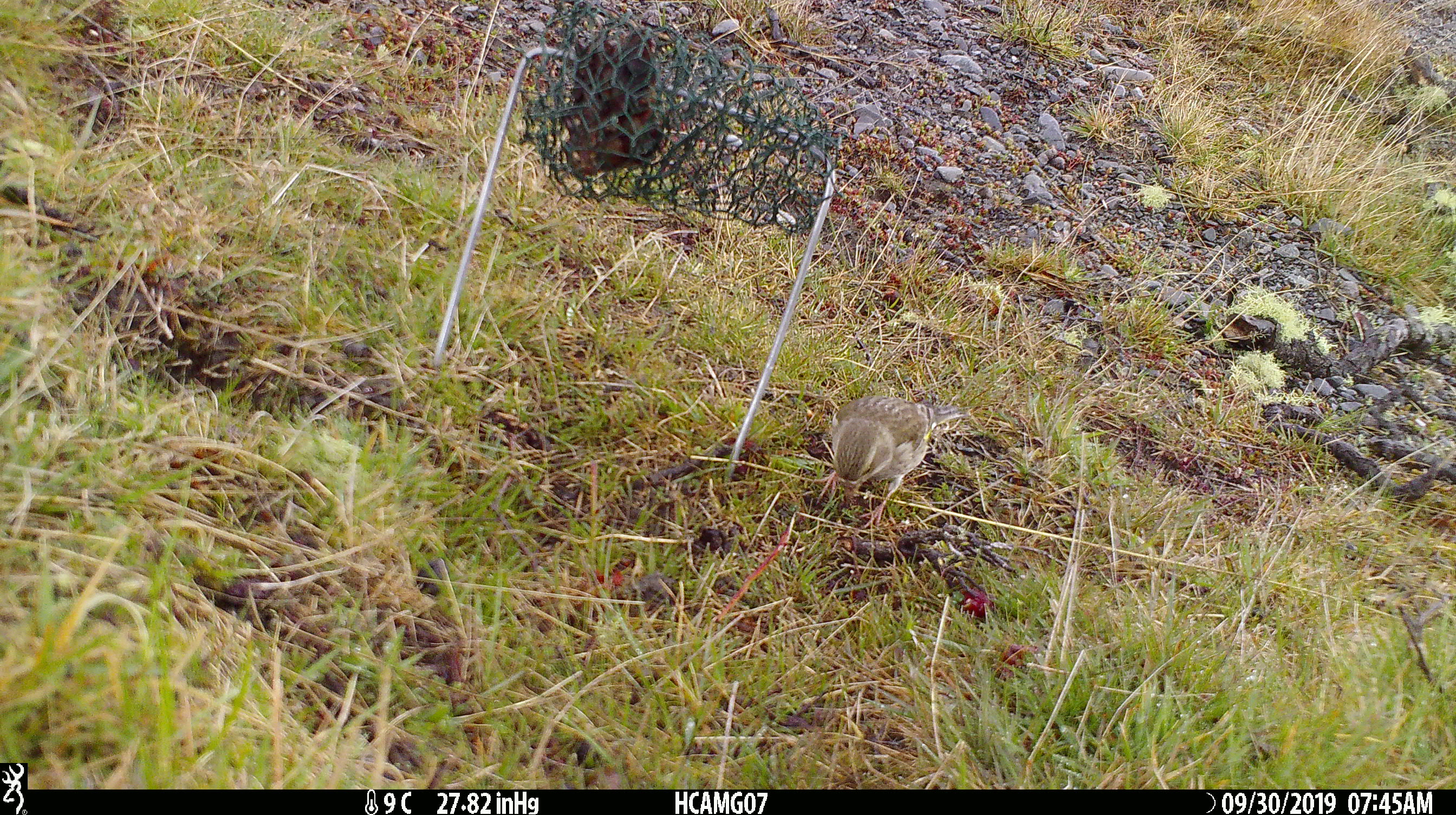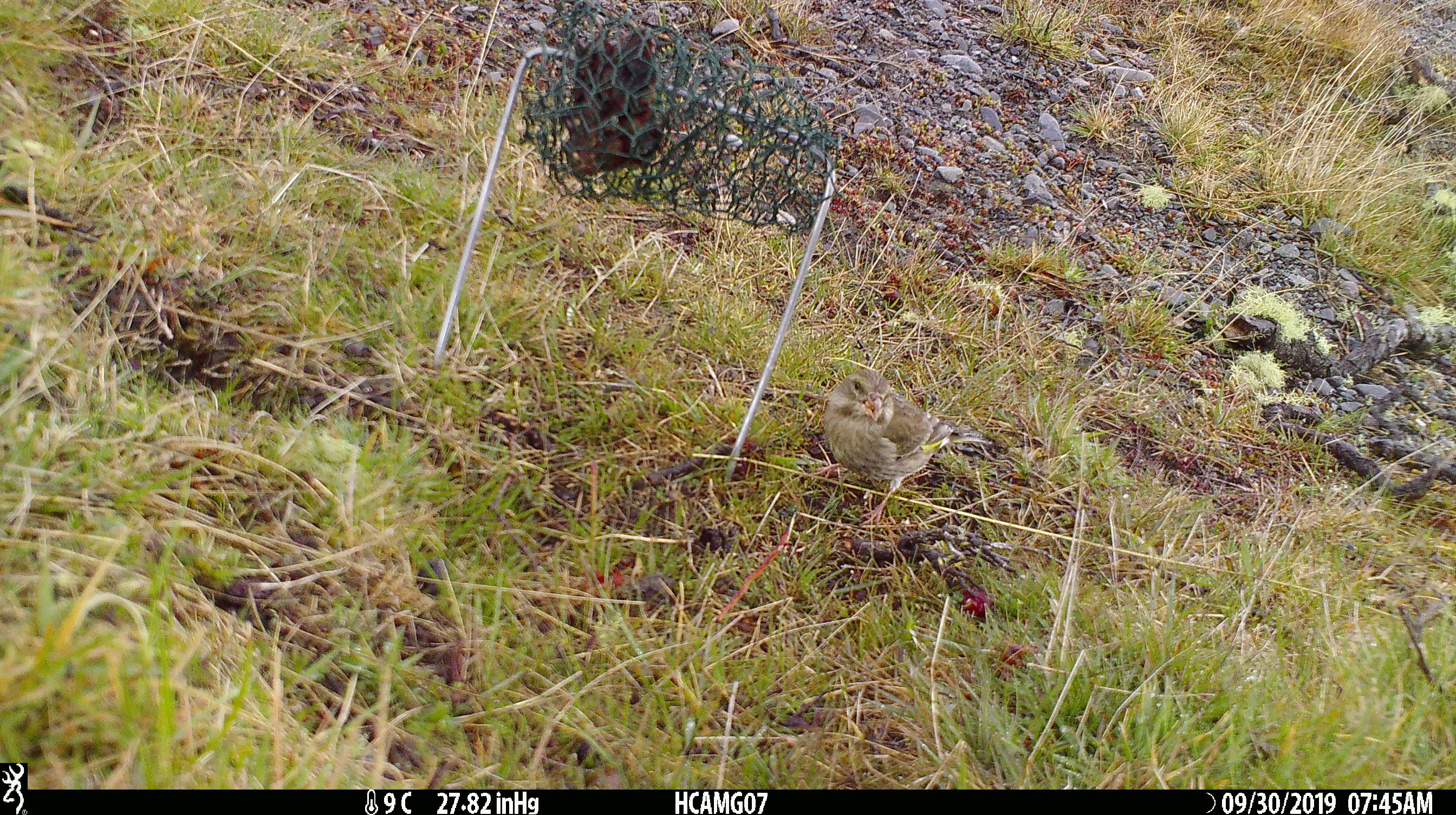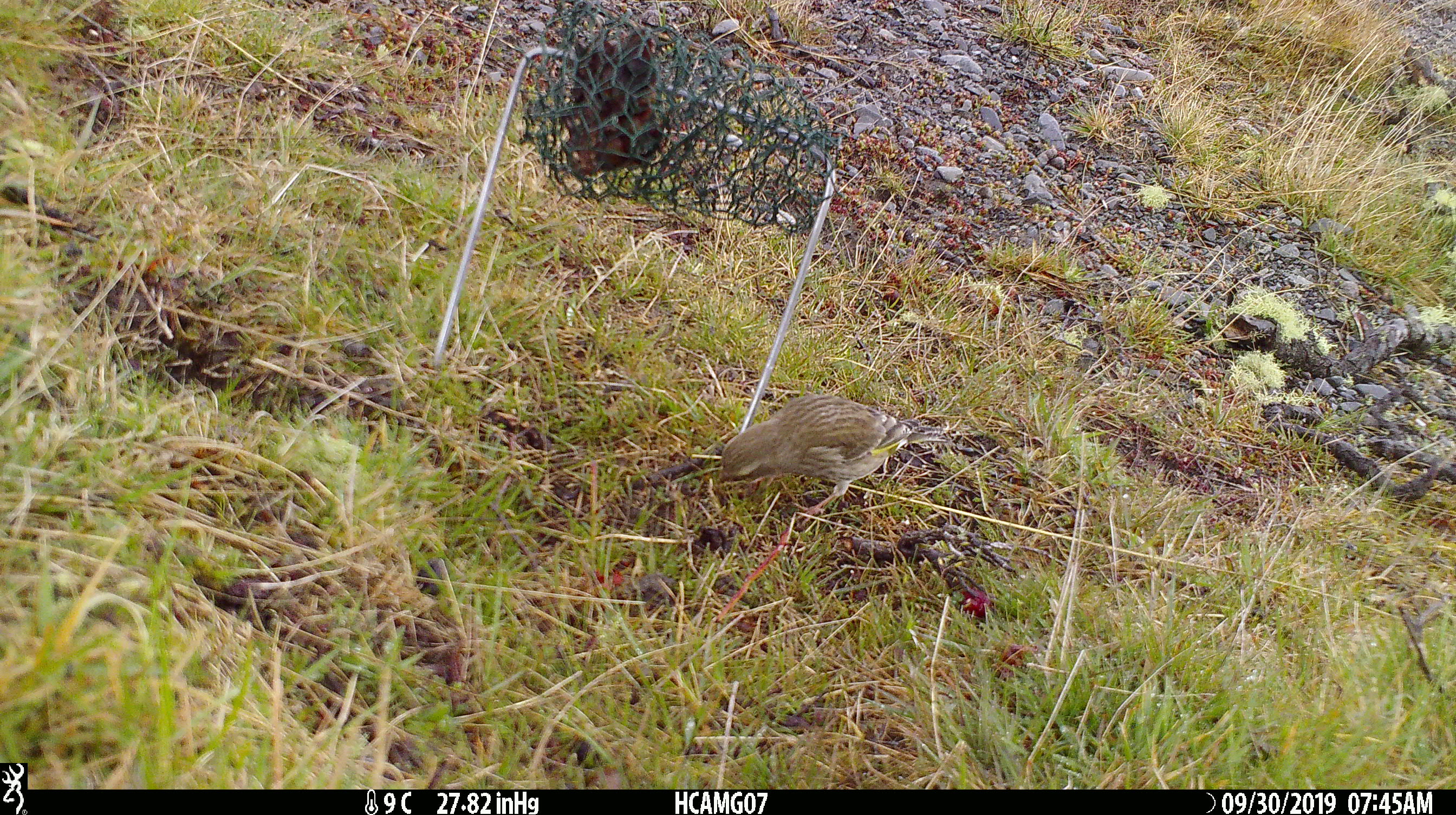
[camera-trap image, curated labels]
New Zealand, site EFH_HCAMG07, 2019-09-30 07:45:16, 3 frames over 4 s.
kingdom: Animalia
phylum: Chordata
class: Aves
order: Passeriformes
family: Fringillidae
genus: Chloris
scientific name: Chloris chloris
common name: greenfinch